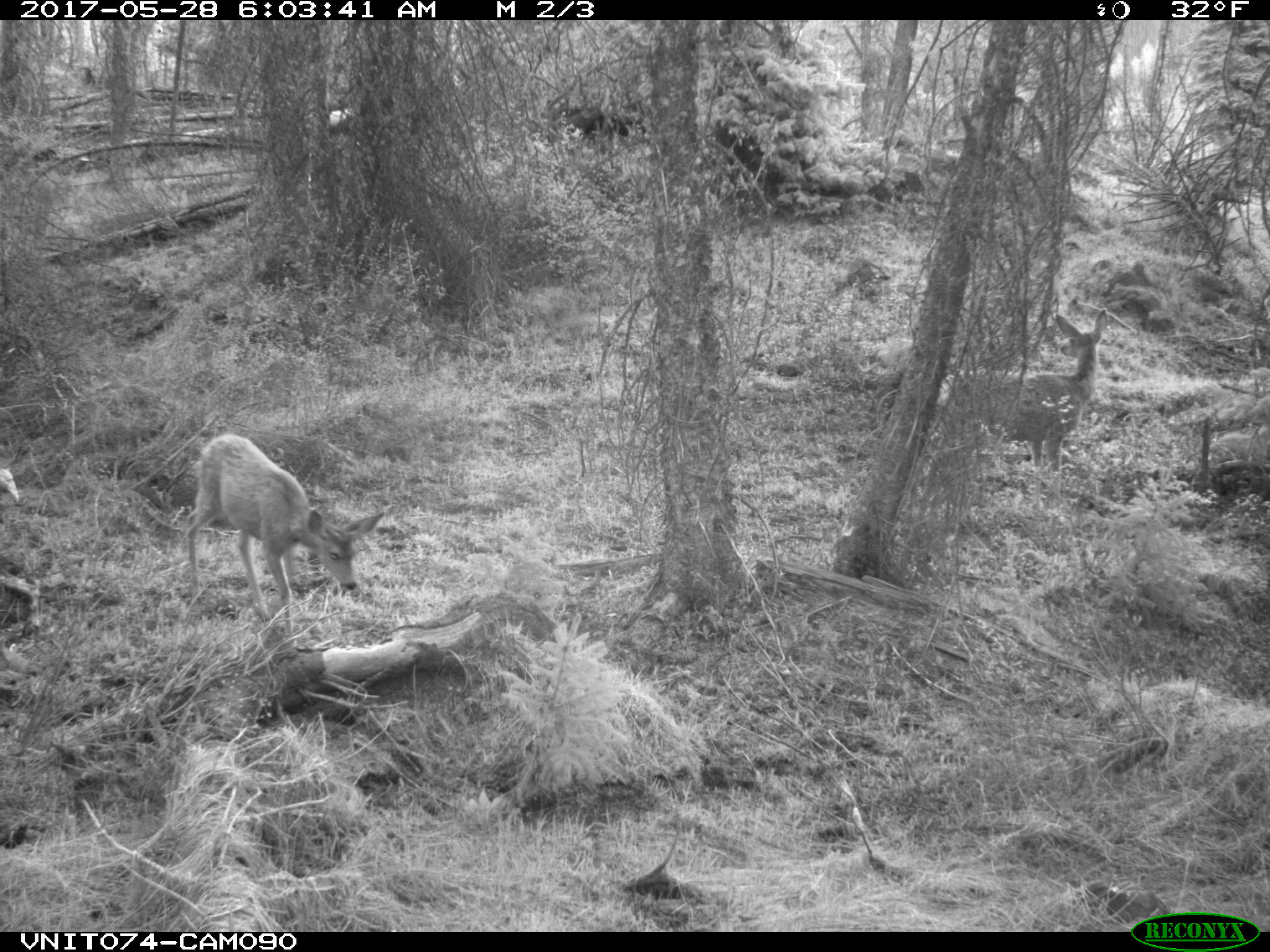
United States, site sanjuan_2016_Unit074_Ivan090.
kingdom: Animalia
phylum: Chordata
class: Mammalia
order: Artiodactyla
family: Cervidae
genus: Odocoileus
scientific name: Odocoileus hemionus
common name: mule deer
Odocoileus hemionus (mule deer).